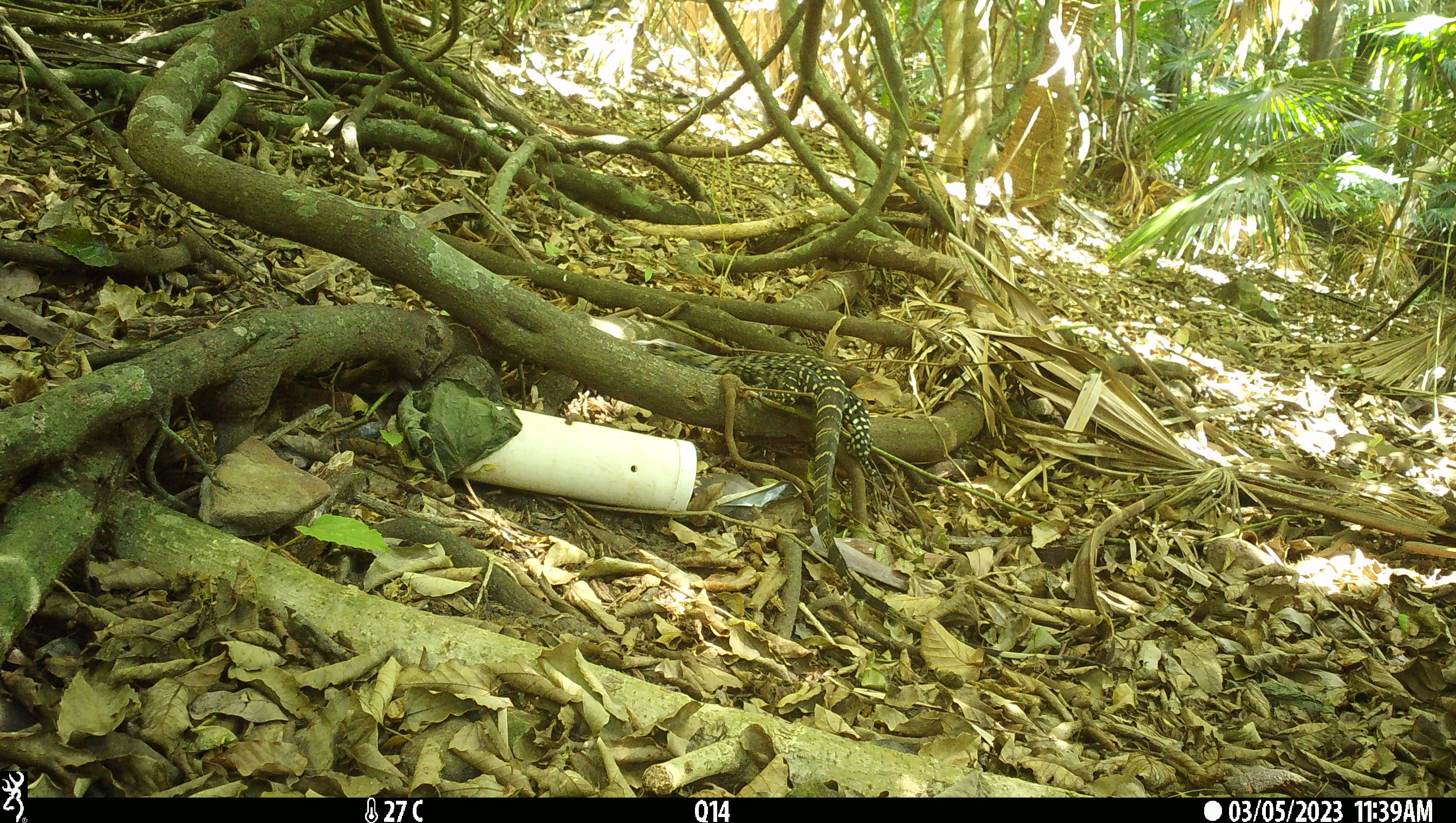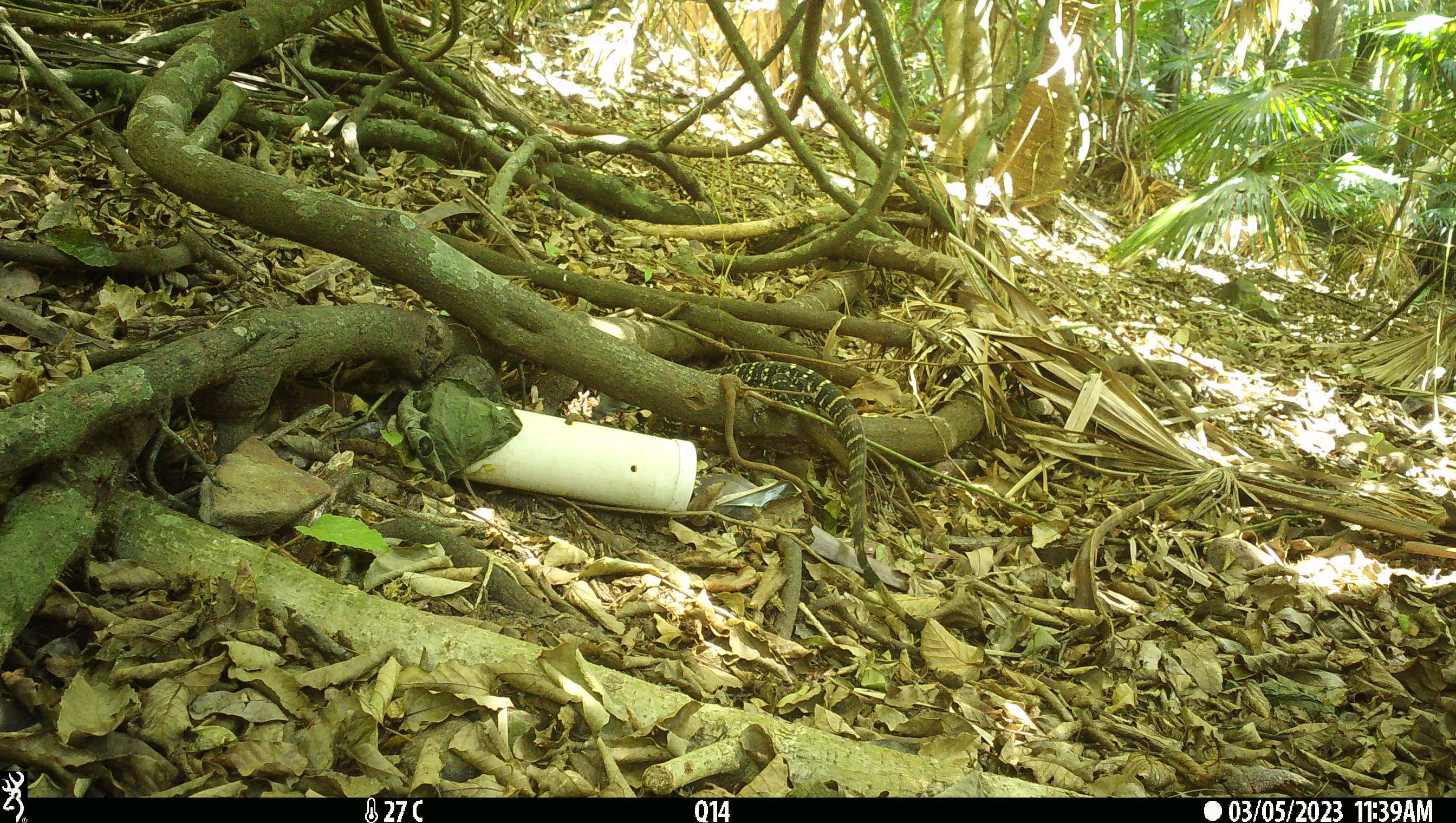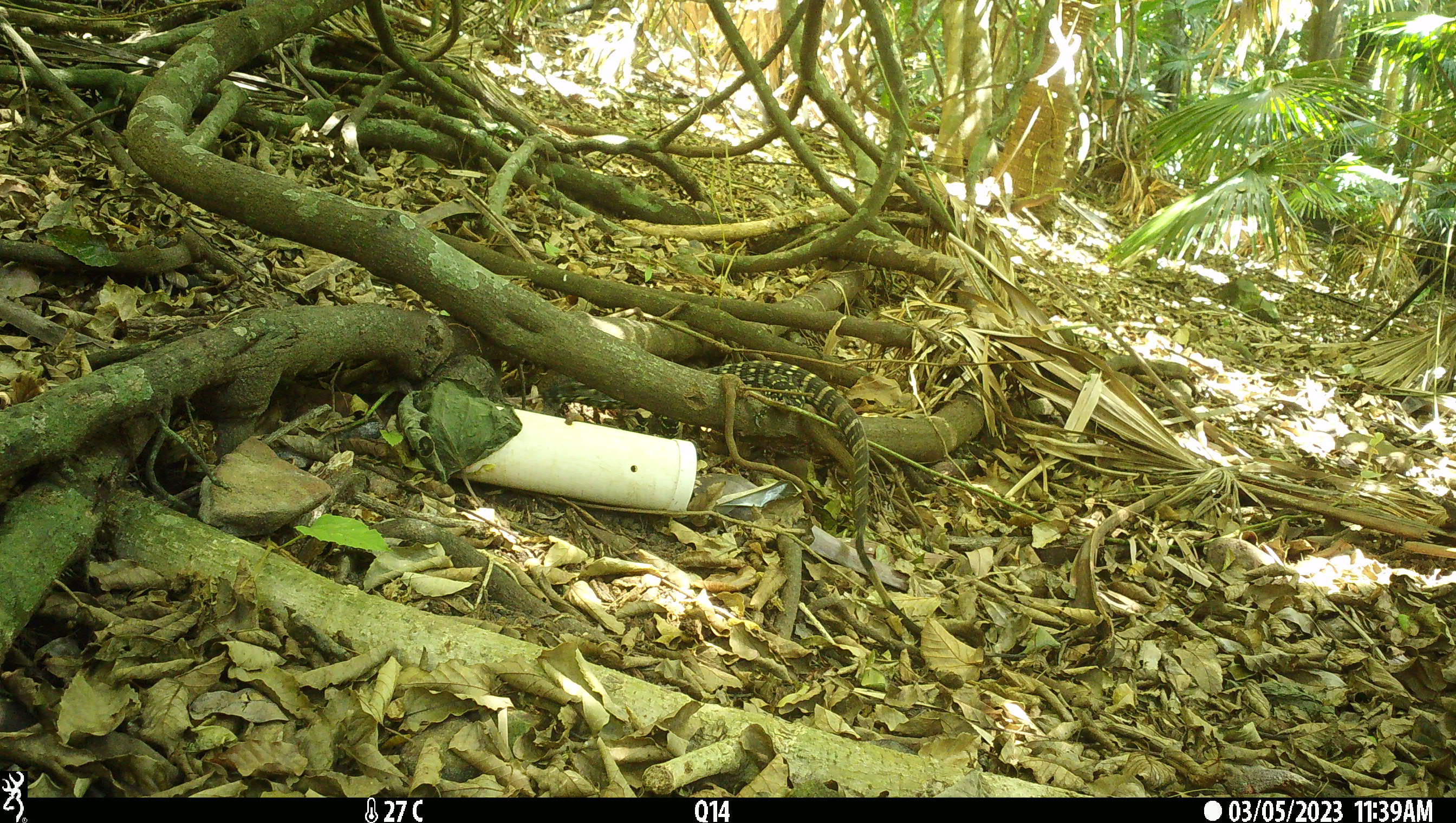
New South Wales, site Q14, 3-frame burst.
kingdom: Animalia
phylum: Chordata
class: Reptilia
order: Squamata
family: Varanidae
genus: Varanus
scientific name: Varanus varius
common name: lace monitor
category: goanna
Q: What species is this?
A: Goanna (lace monitor) (Varanus varius).